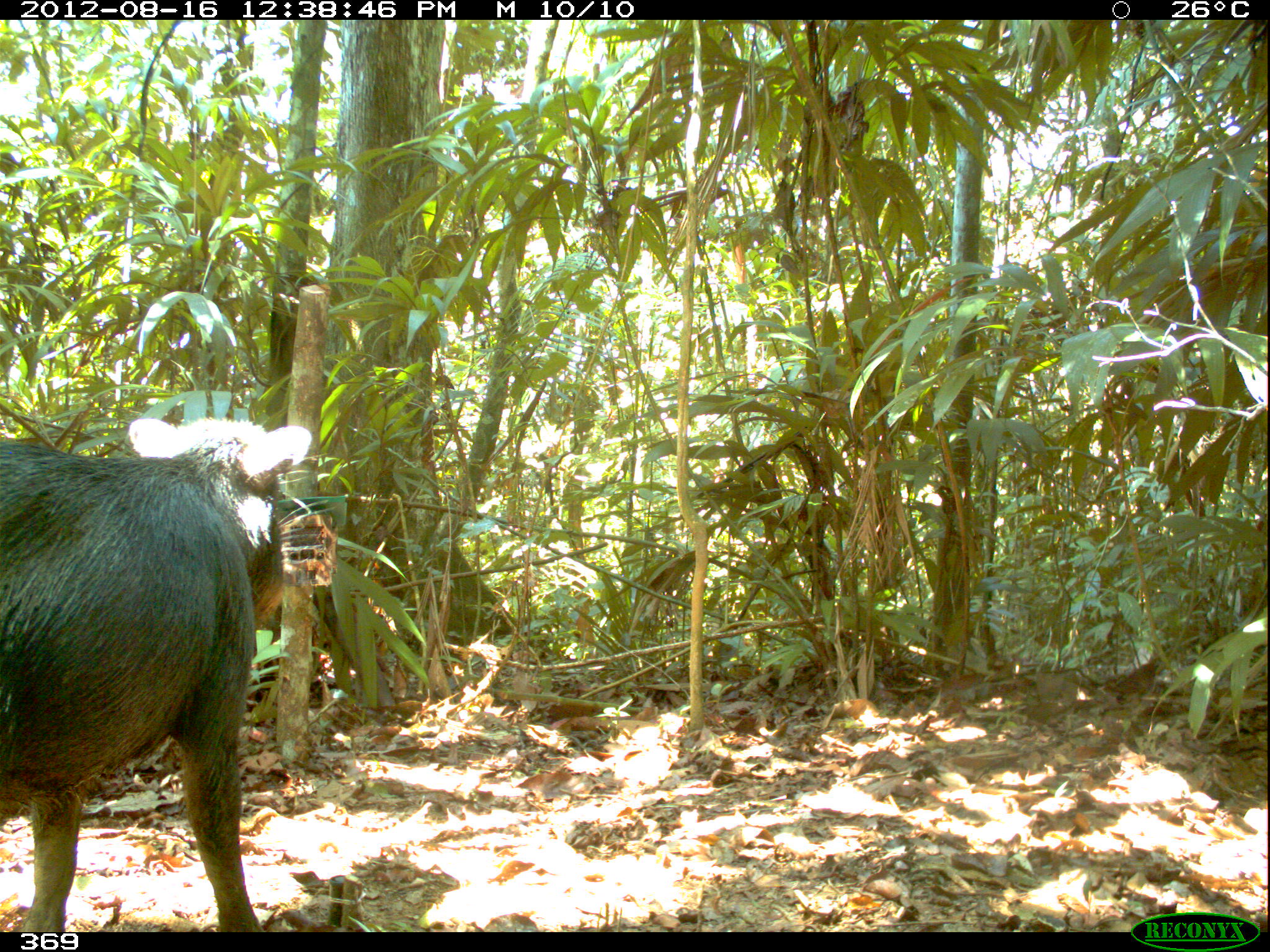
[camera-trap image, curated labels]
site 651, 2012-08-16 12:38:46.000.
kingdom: Animalia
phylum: Chordata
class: Mammalia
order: Artiodactyla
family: Tayassuidae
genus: Tayassu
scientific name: Tayassu pecari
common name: white-lipped peccary